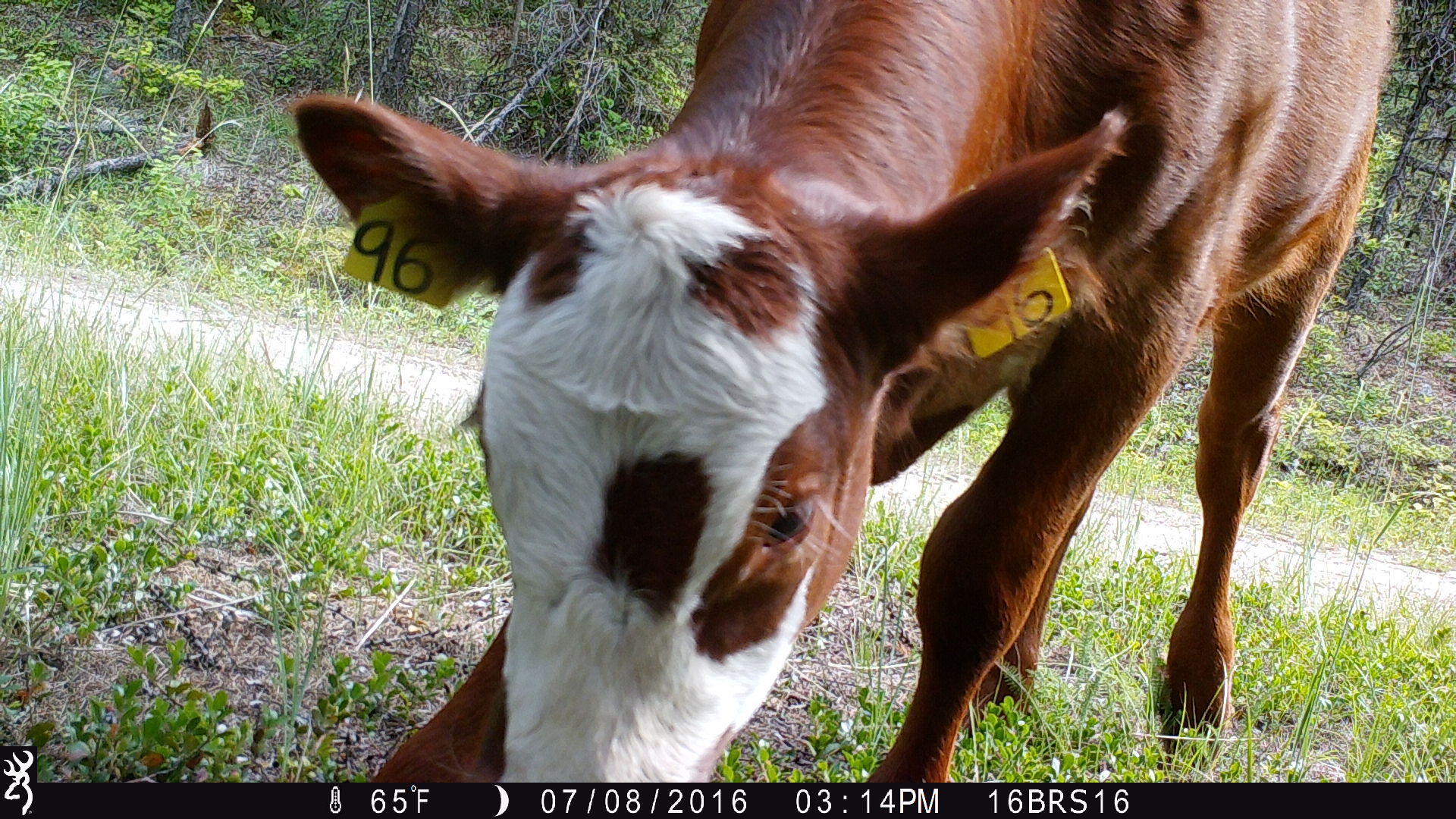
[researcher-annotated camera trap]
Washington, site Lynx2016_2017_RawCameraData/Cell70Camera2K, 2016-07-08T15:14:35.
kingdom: Animalia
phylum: Chordata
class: Mammalia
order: Artiodactyla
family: Bovidae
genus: Bos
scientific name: Bos taurus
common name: domestic cattle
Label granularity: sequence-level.